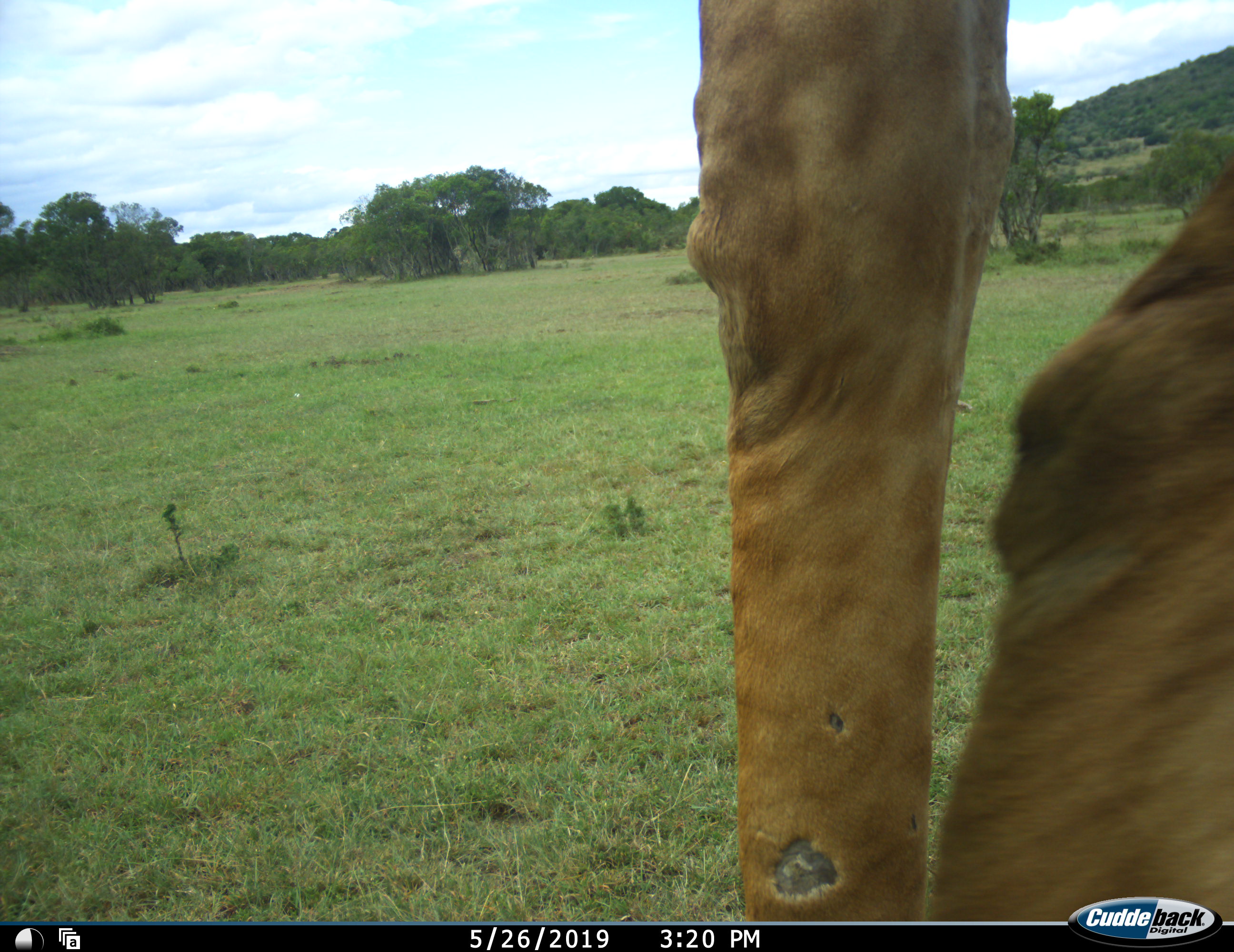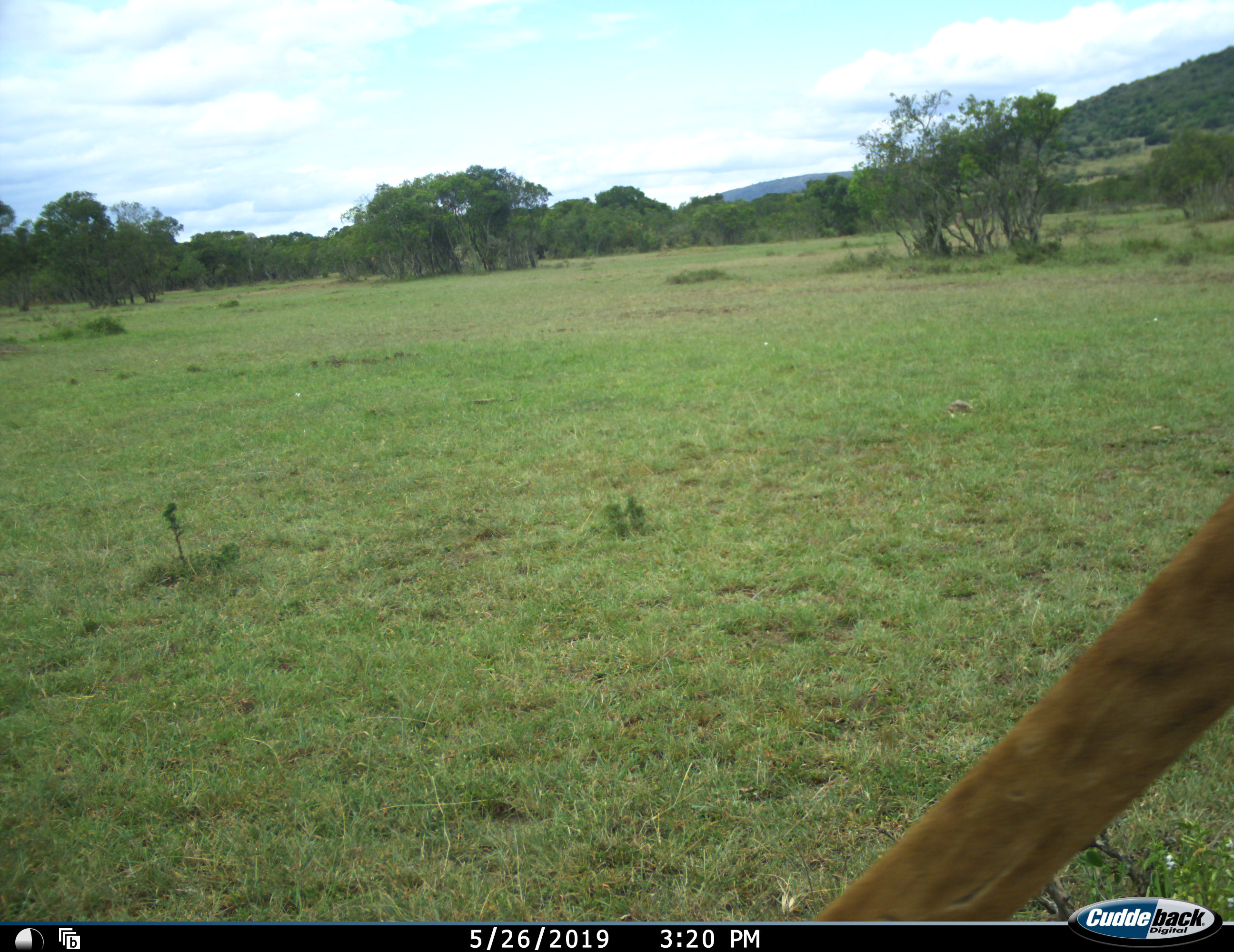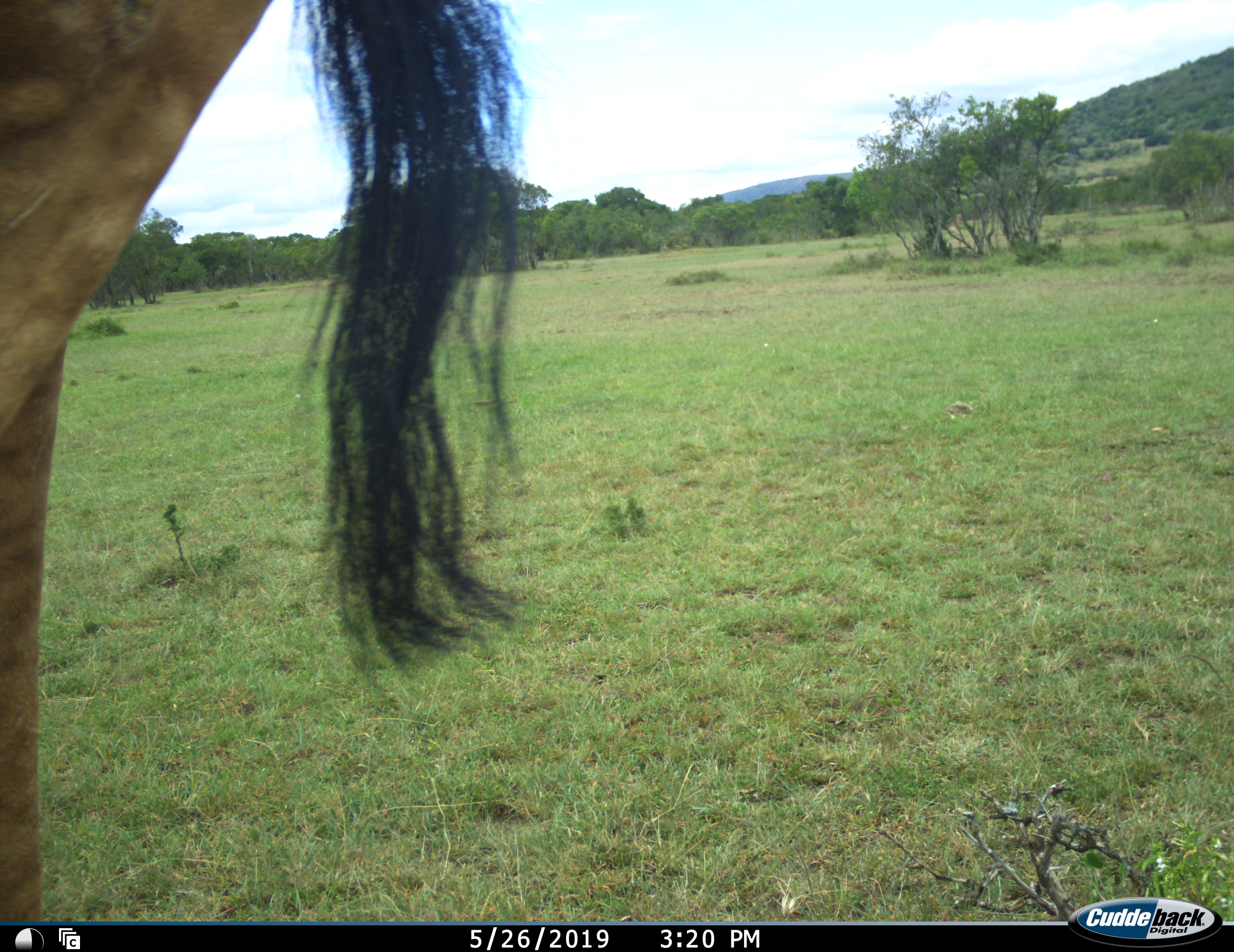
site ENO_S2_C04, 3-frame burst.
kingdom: Animalia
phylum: Chordata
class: Mammalia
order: Artiodactyla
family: Giraffidae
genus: Giraffa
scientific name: Giraffa camelopardalis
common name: giraffe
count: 1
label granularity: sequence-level